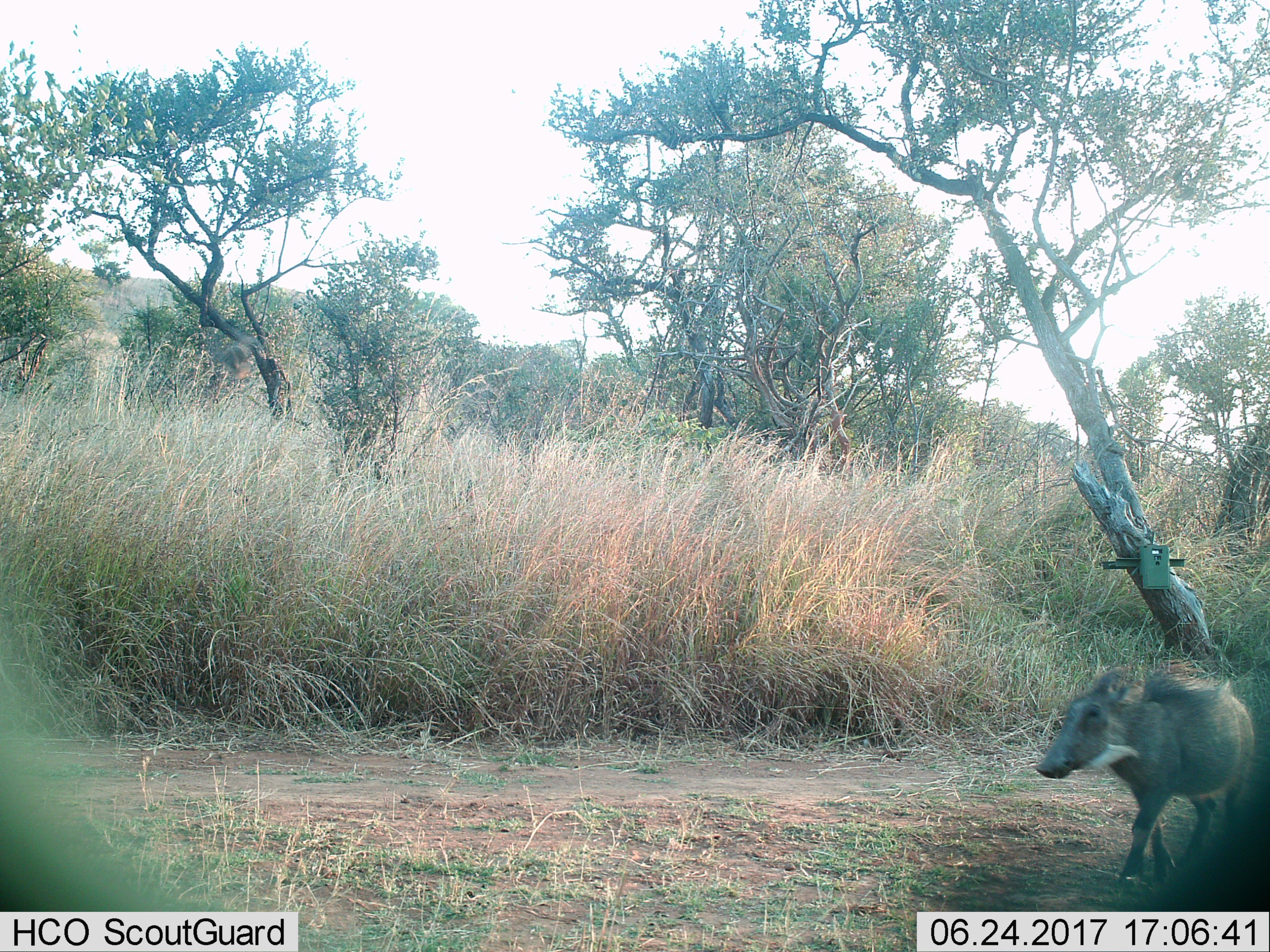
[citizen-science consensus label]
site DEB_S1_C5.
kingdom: Animalia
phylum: Chordata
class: Mammalia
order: Artiodactyla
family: Suidae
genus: Phacochoerus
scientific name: Phacochoerus africanus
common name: warthog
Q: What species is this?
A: Warthog (Phacochoerus africanus).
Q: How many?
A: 1.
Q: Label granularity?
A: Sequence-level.